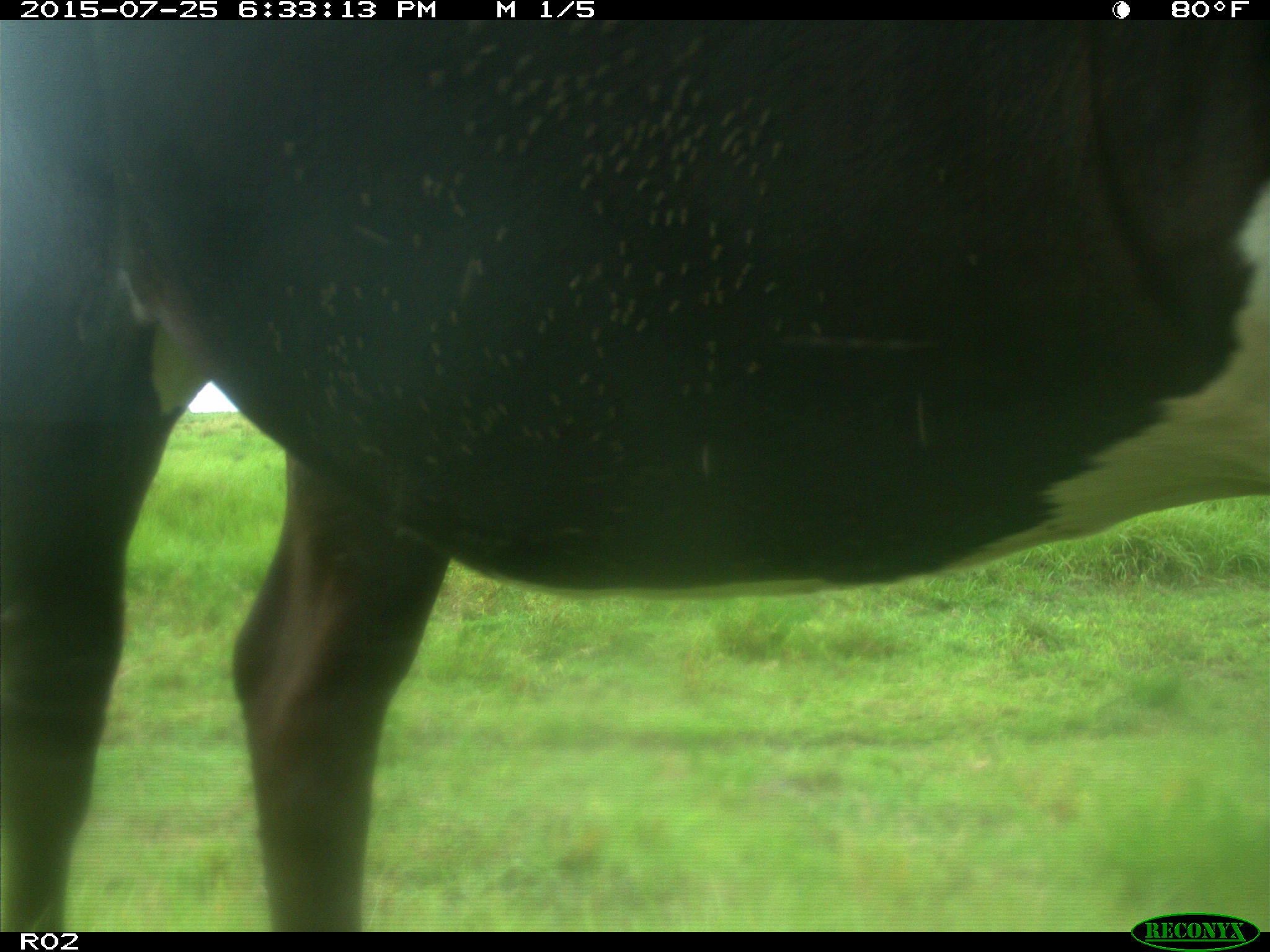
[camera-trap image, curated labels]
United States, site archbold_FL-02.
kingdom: Animalia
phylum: Chordata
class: Mammalia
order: Artiodactyla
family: Bovidae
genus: Bos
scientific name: Bos taurus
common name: domestic cow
Bos taurus (domestic cow).